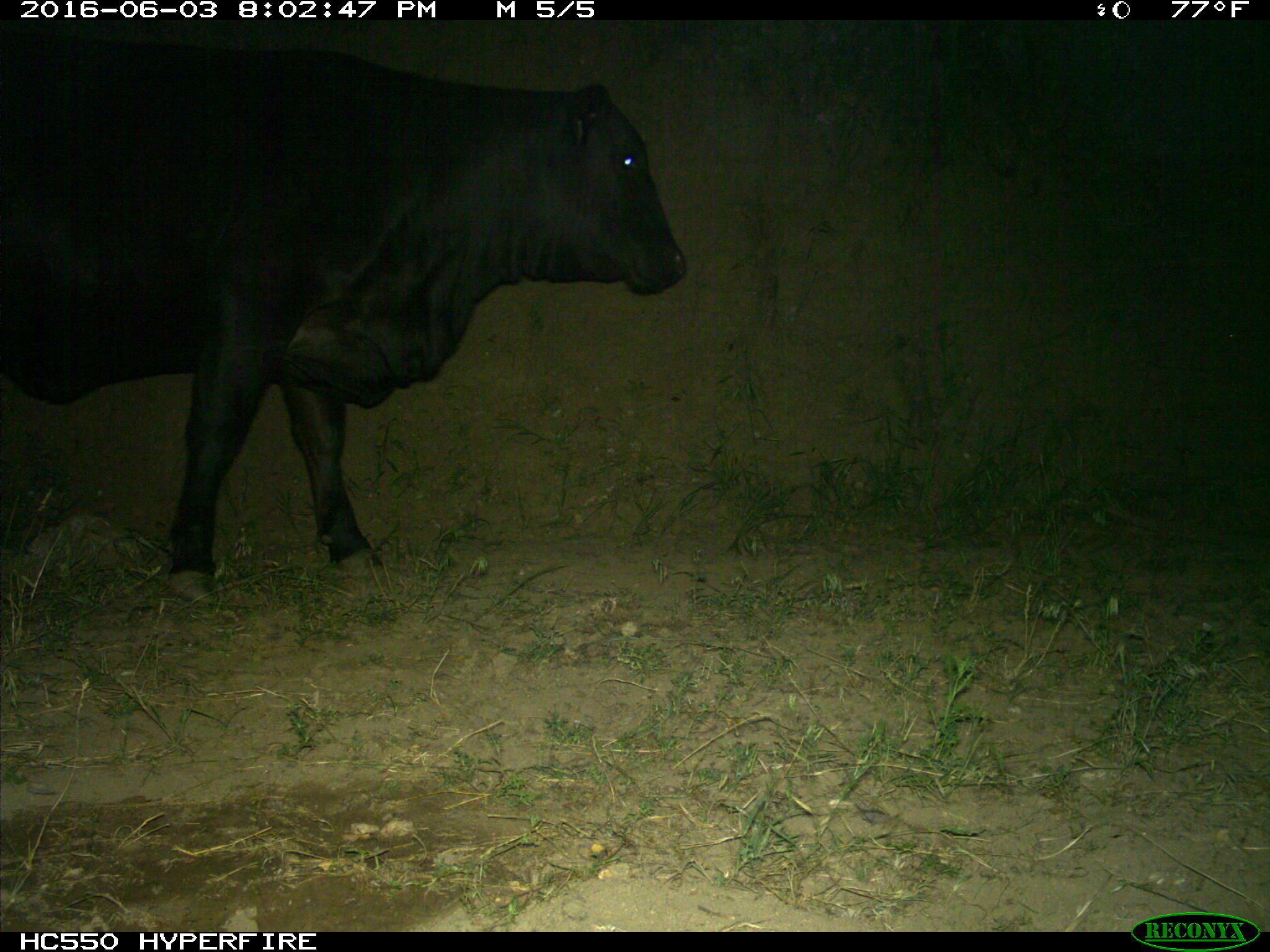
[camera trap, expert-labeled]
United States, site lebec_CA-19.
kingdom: Animalia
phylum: Chordata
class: Mammalia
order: Artiodactyla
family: Bovidae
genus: Bos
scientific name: Bos taurus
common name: domestic cow